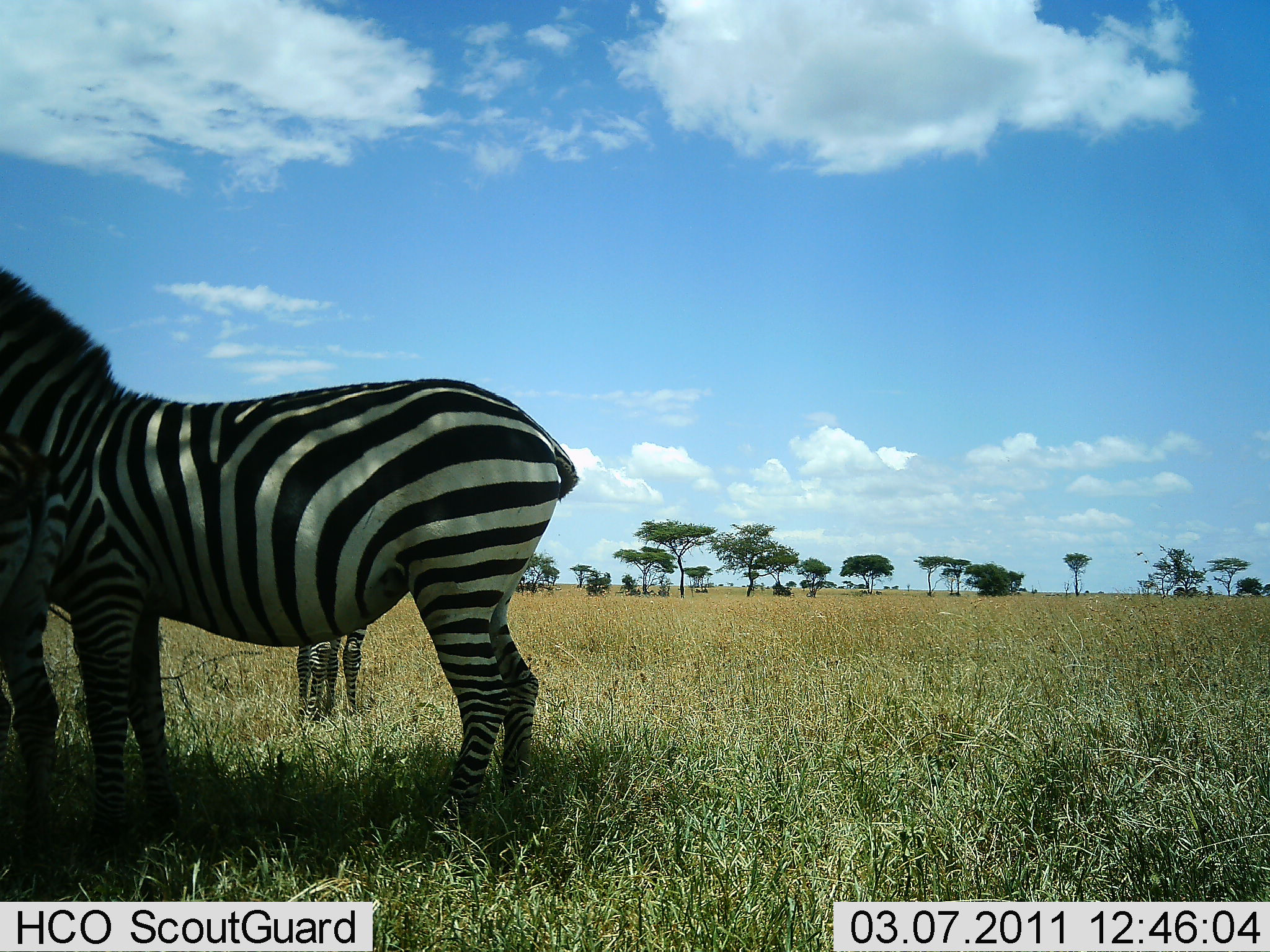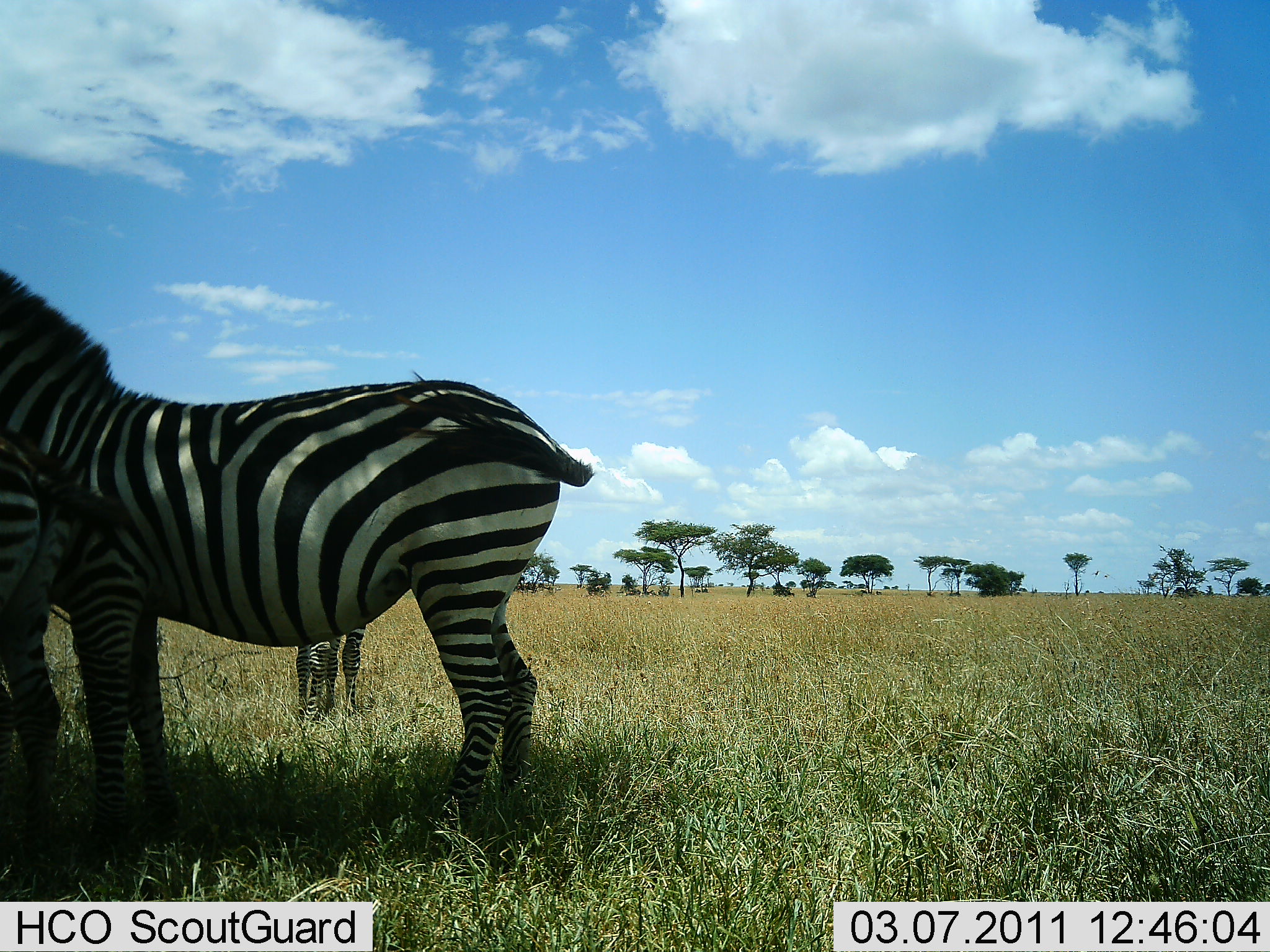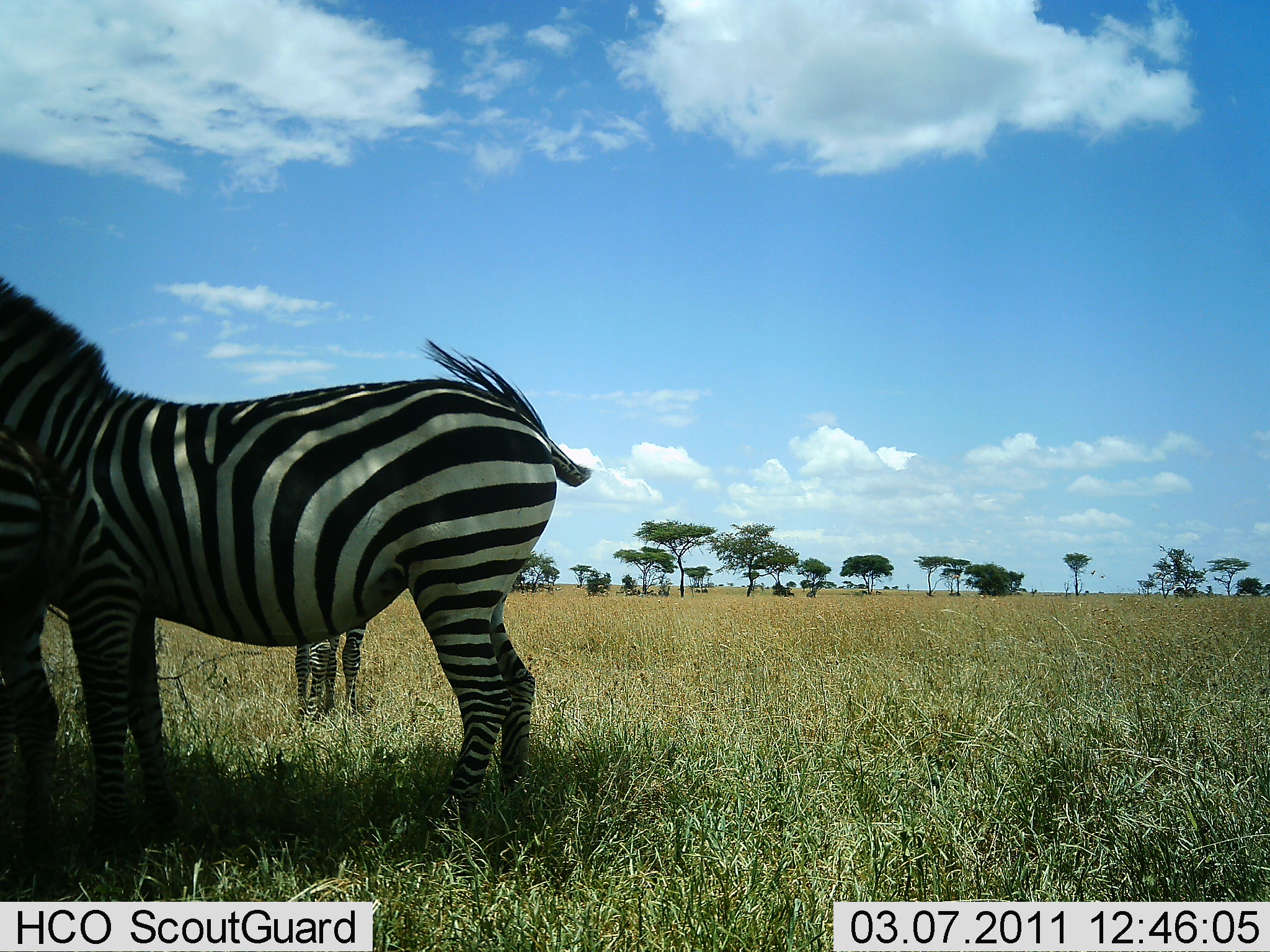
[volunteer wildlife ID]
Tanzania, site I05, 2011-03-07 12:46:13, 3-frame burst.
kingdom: Animalia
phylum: Chordata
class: Mammalia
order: Perissodactyla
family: Equidae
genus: Equus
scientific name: Equus quagga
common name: plains zebra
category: zebra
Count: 3.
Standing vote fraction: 70%.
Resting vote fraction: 0%.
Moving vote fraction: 10%.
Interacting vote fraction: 20%.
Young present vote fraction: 10%.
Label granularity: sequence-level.